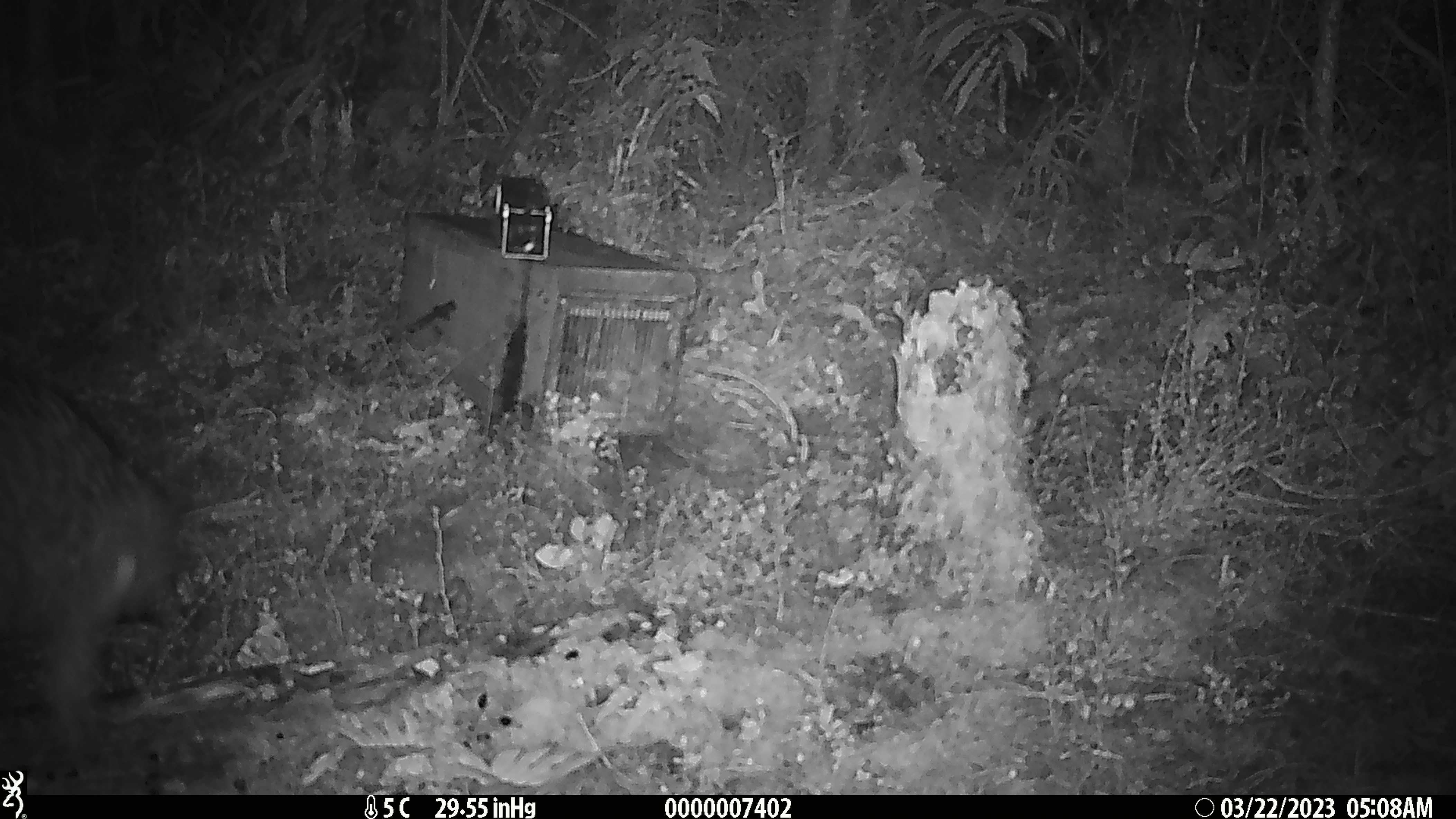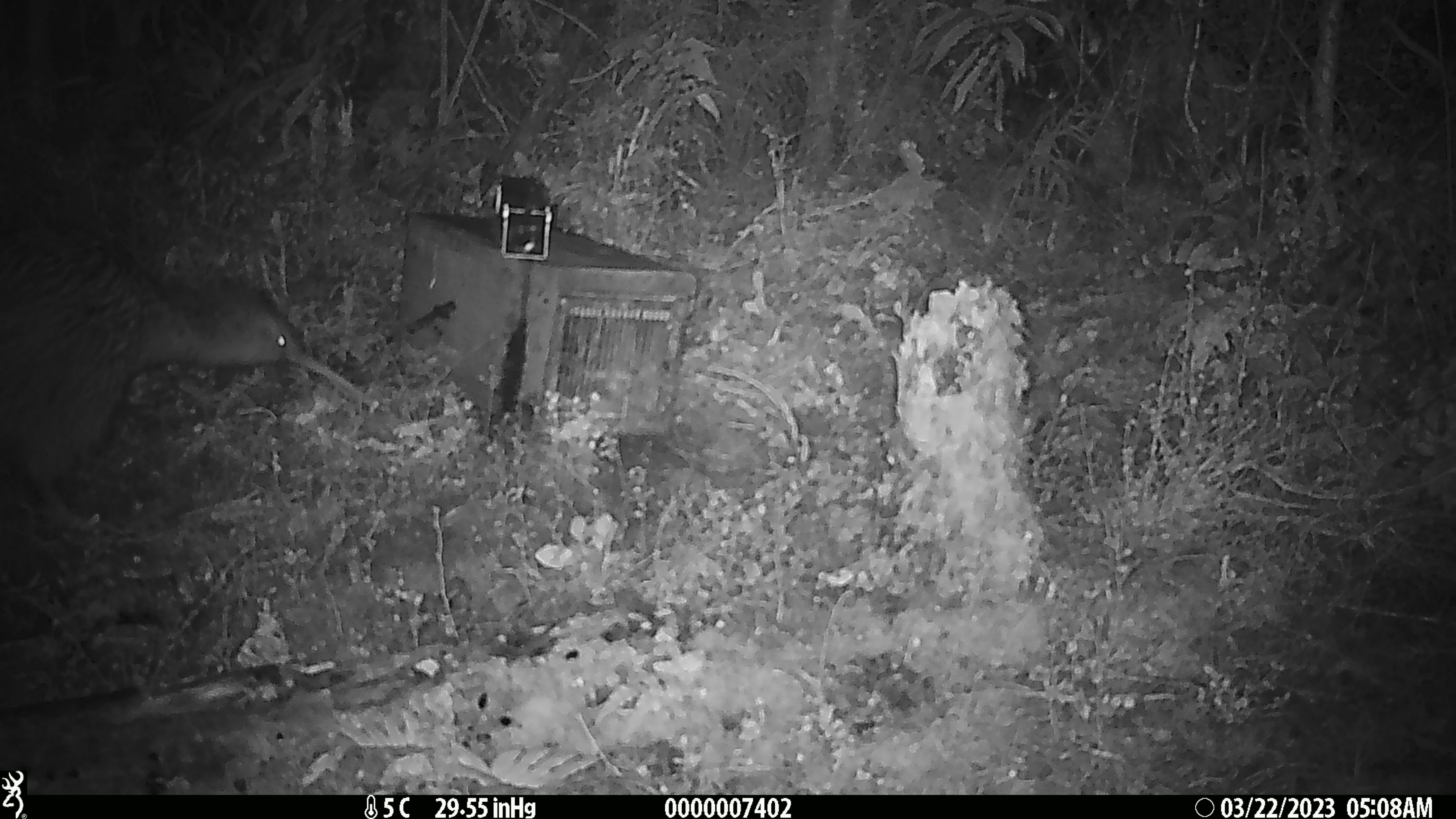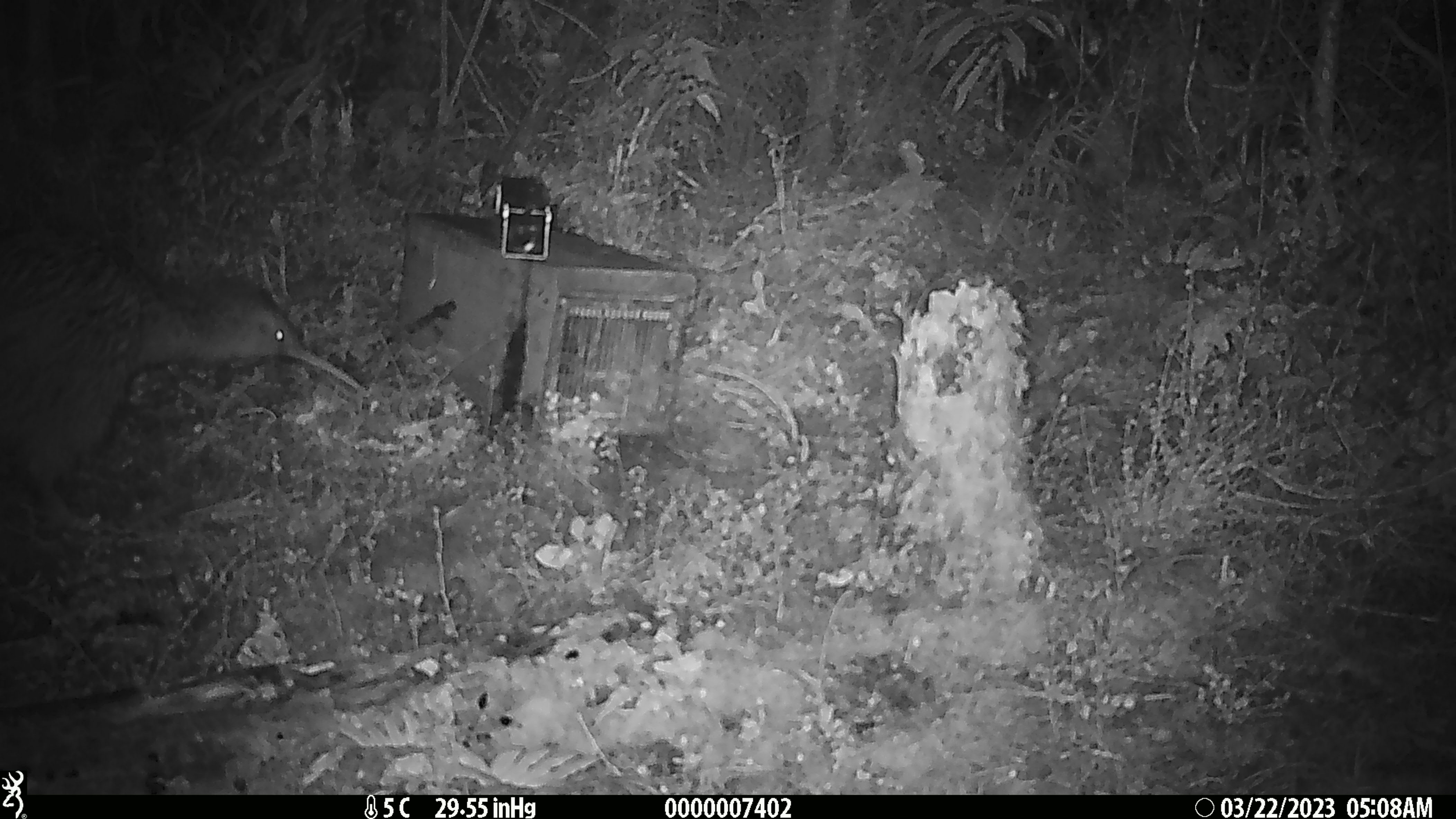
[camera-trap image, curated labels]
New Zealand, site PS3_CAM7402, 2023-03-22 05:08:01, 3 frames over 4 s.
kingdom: Animalia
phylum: Chordata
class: Aves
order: Apterygiformes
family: Apterygidae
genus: Apteryx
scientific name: Apteryx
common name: kiwi